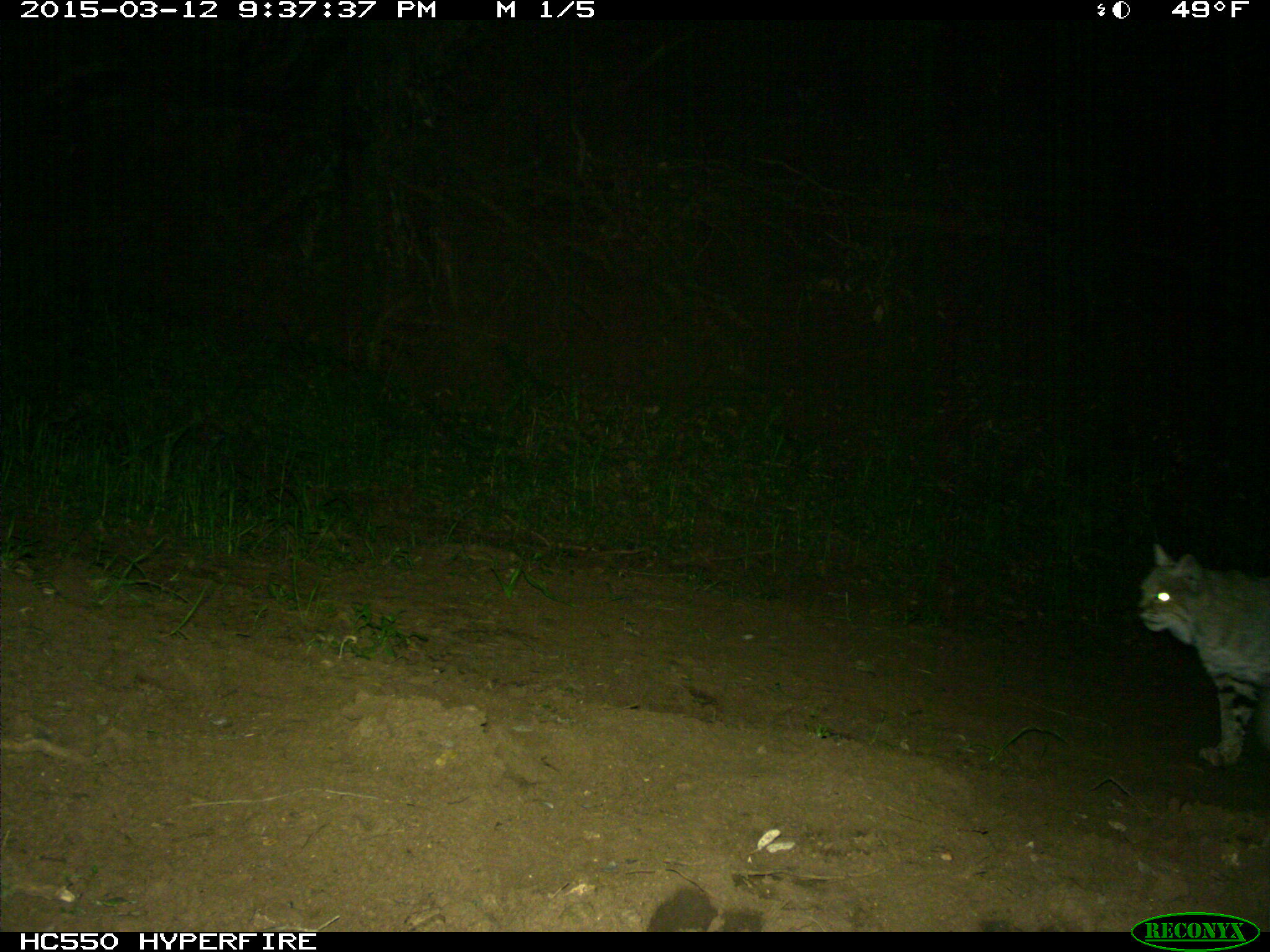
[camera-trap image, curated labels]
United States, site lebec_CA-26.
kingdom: Animalia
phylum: Chordata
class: Mammalia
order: Carnivora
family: Felidae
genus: Lynx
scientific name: Lynx rufus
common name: bobcat